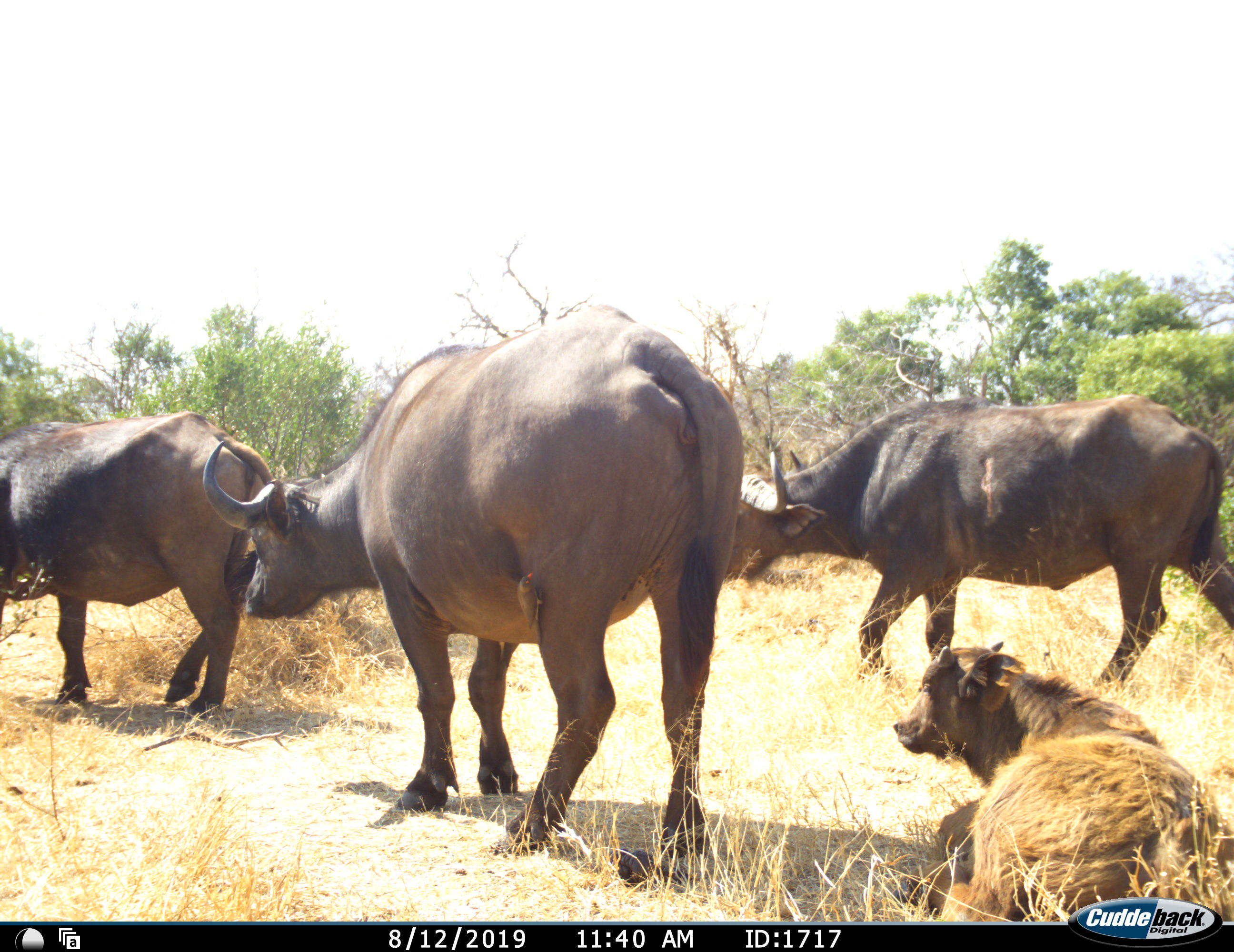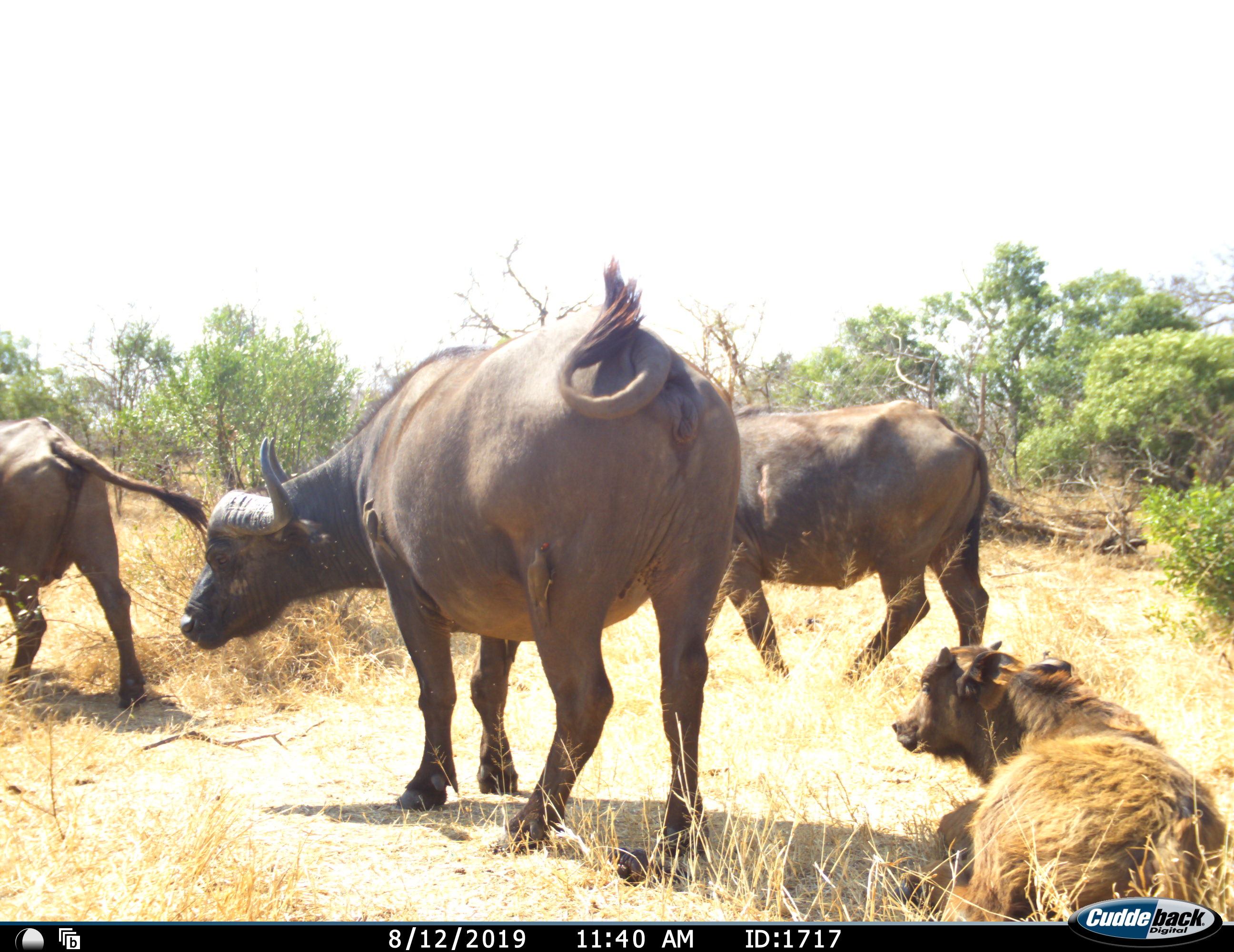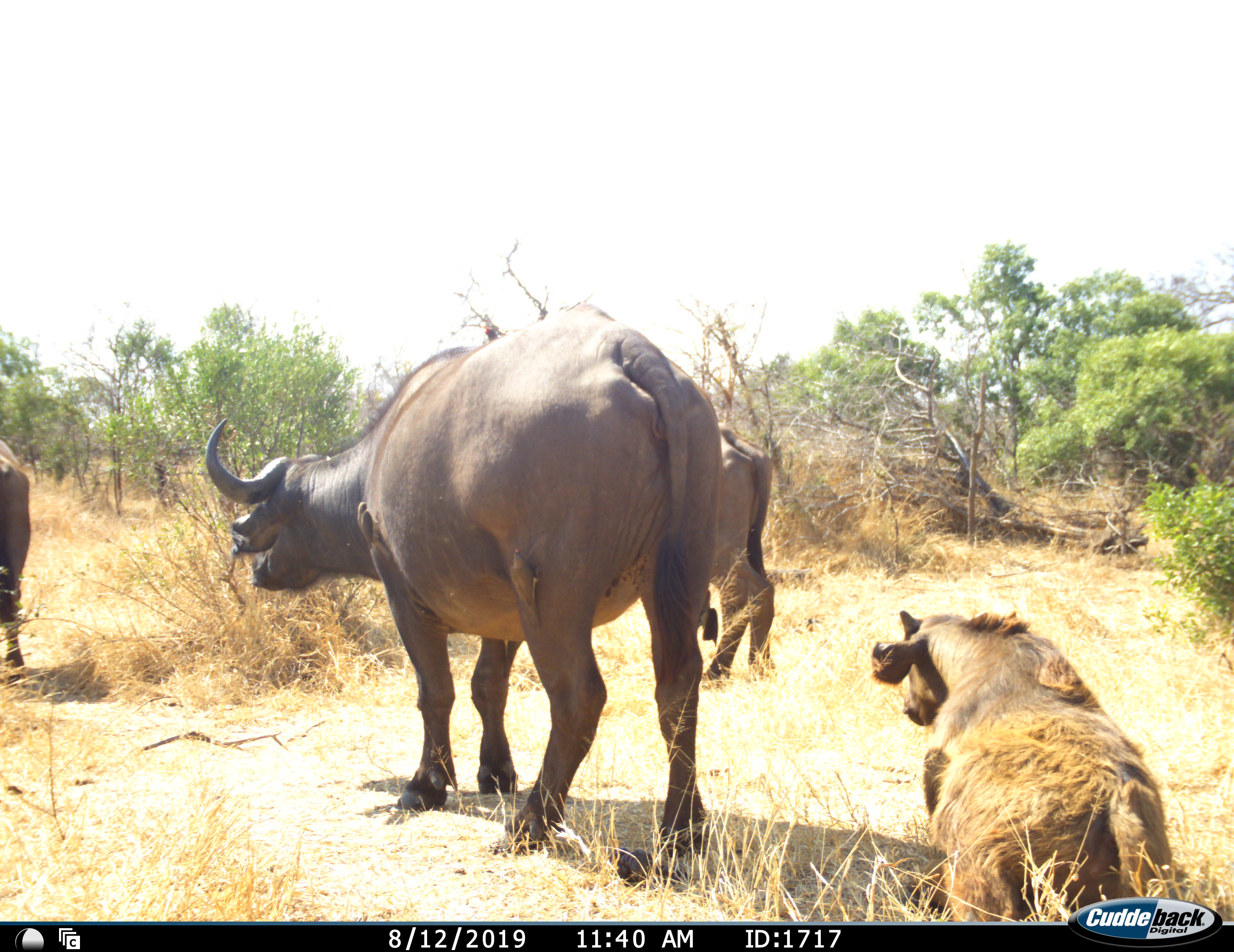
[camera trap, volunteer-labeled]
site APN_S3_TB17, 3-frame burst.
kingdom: Animalia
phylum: Chordata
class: Mammalia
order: Artiodactyla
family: Bovidae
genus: Syncerus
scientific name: Syncerus caffer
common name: african buffalo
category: buffalo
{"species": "buffalo (african buffalo) (Syncerus caffer)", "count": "4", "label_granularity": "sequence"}